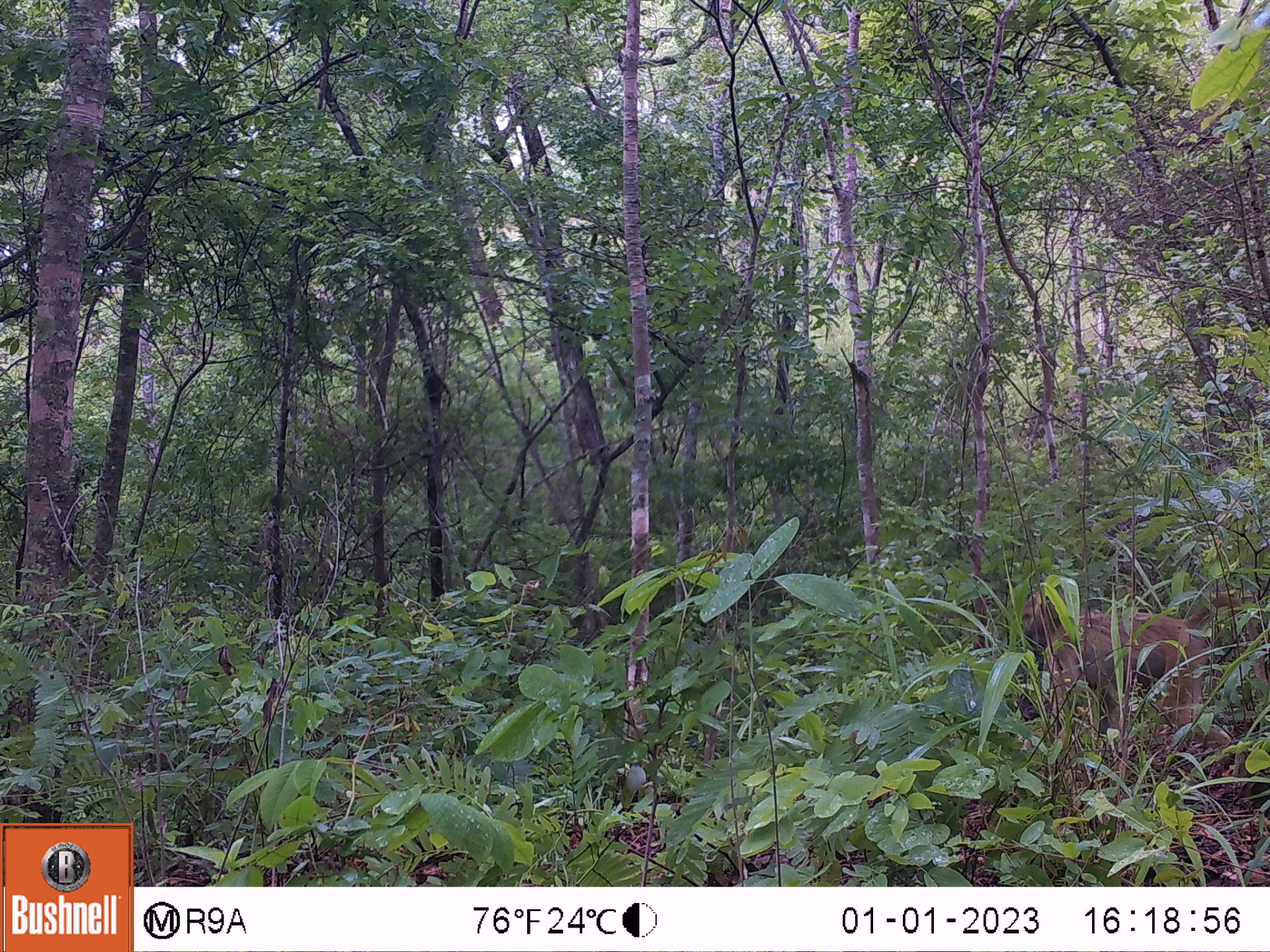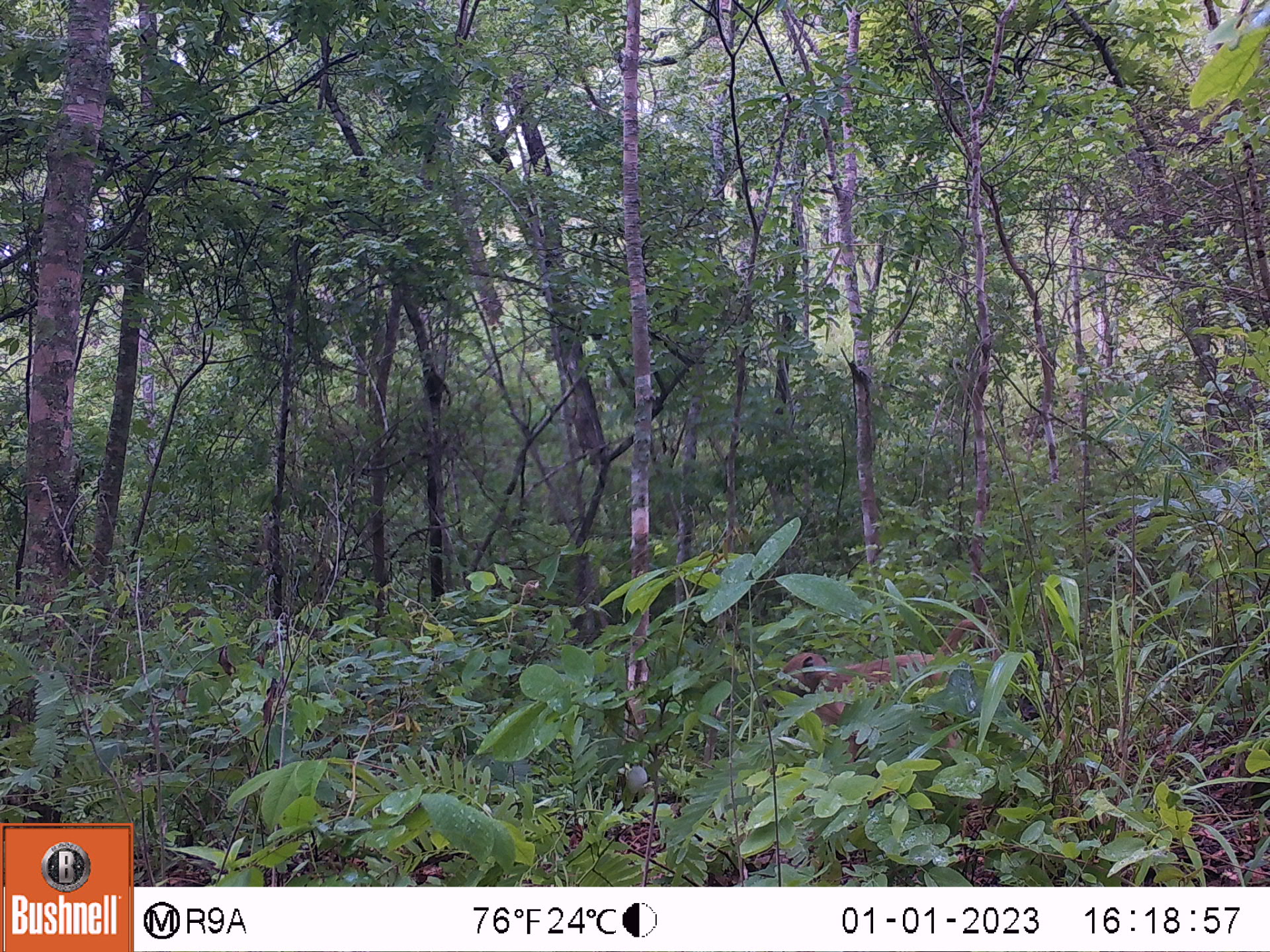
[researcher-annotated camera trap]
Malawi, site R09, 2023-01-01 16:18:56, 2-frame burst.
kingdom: Animalia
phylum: Chordata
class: Mammalia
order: Primates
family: Cercopithecidae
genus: Papio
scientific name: Papio cynocephalus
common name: yellow baboon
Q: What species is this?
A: Yellow baboon (Papio cynocephalus).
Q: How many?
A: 1.